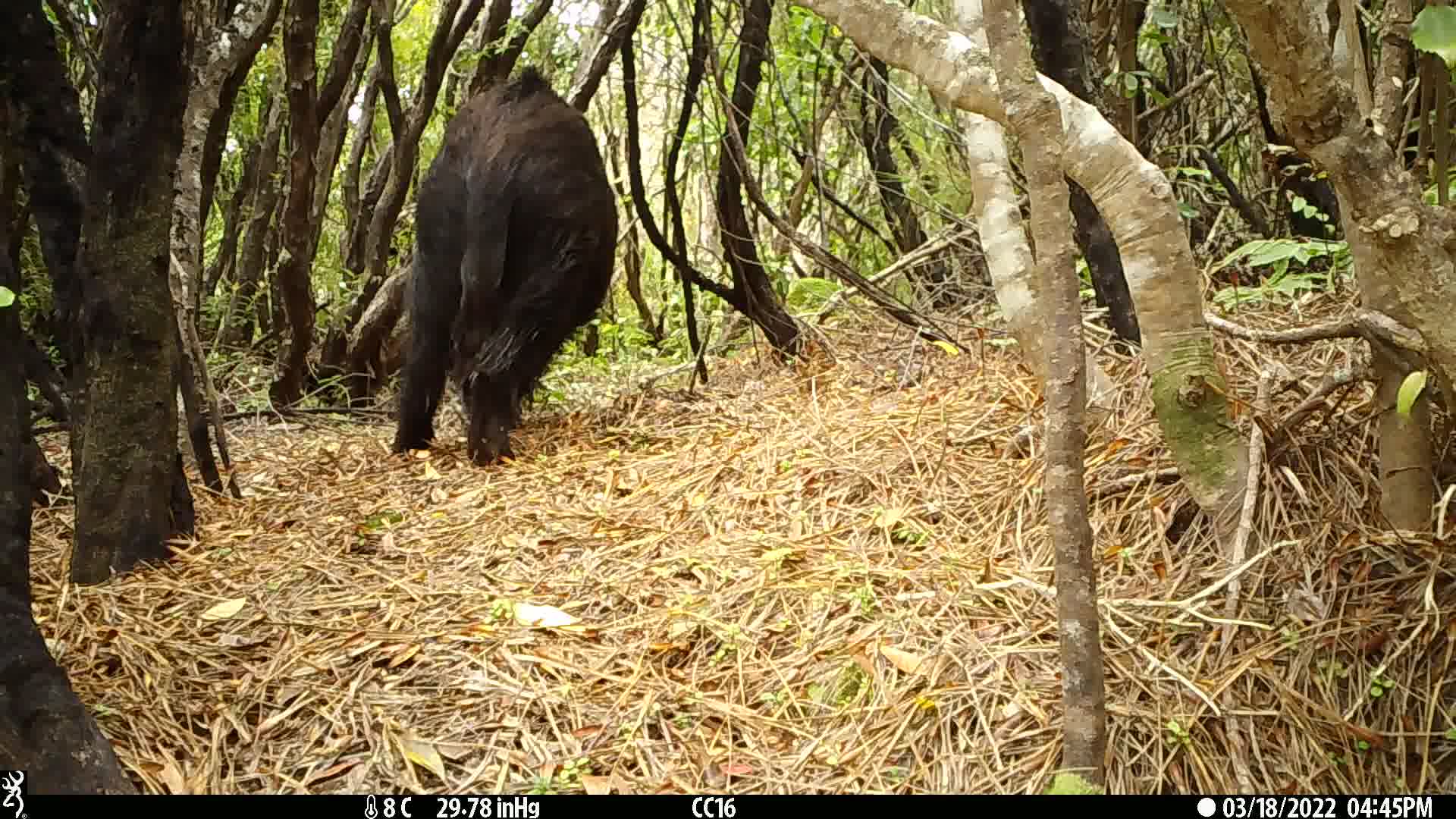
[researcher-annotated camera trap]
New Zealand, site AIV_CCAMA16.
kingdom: Animalia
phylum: Chordata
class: Mammalia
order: Artiodactyla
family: Suidae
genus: Sus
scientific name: Sus scrofa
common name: pig